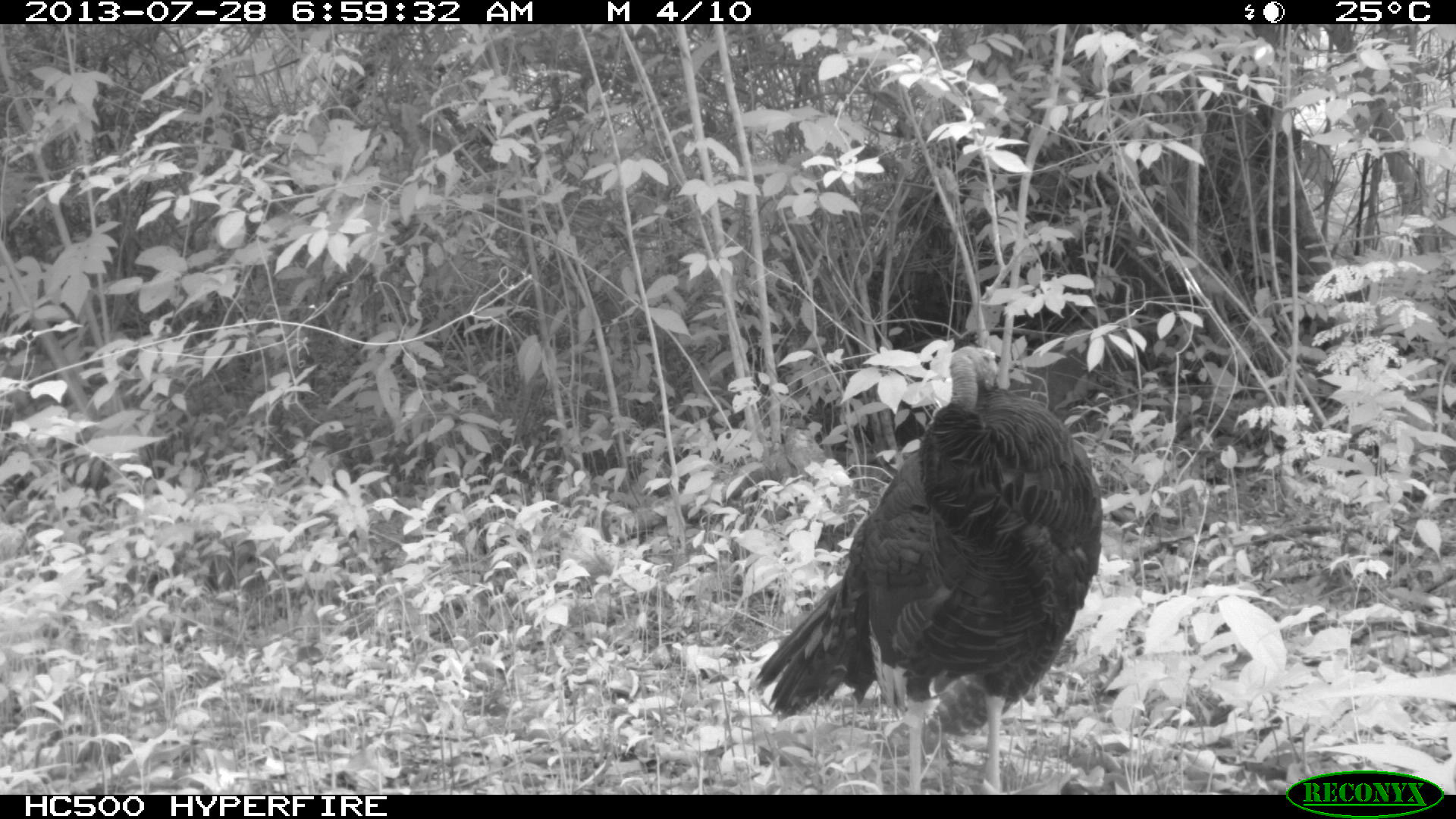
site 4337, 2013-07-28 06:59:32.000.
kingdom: Animalia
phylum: Chordata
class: Aves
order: Galliformes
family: Phasianidae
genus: Meleagris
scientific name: Meleagris ocellata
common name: ocellated turkey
Meleagris ocellata (ocellated turkey), count 1.